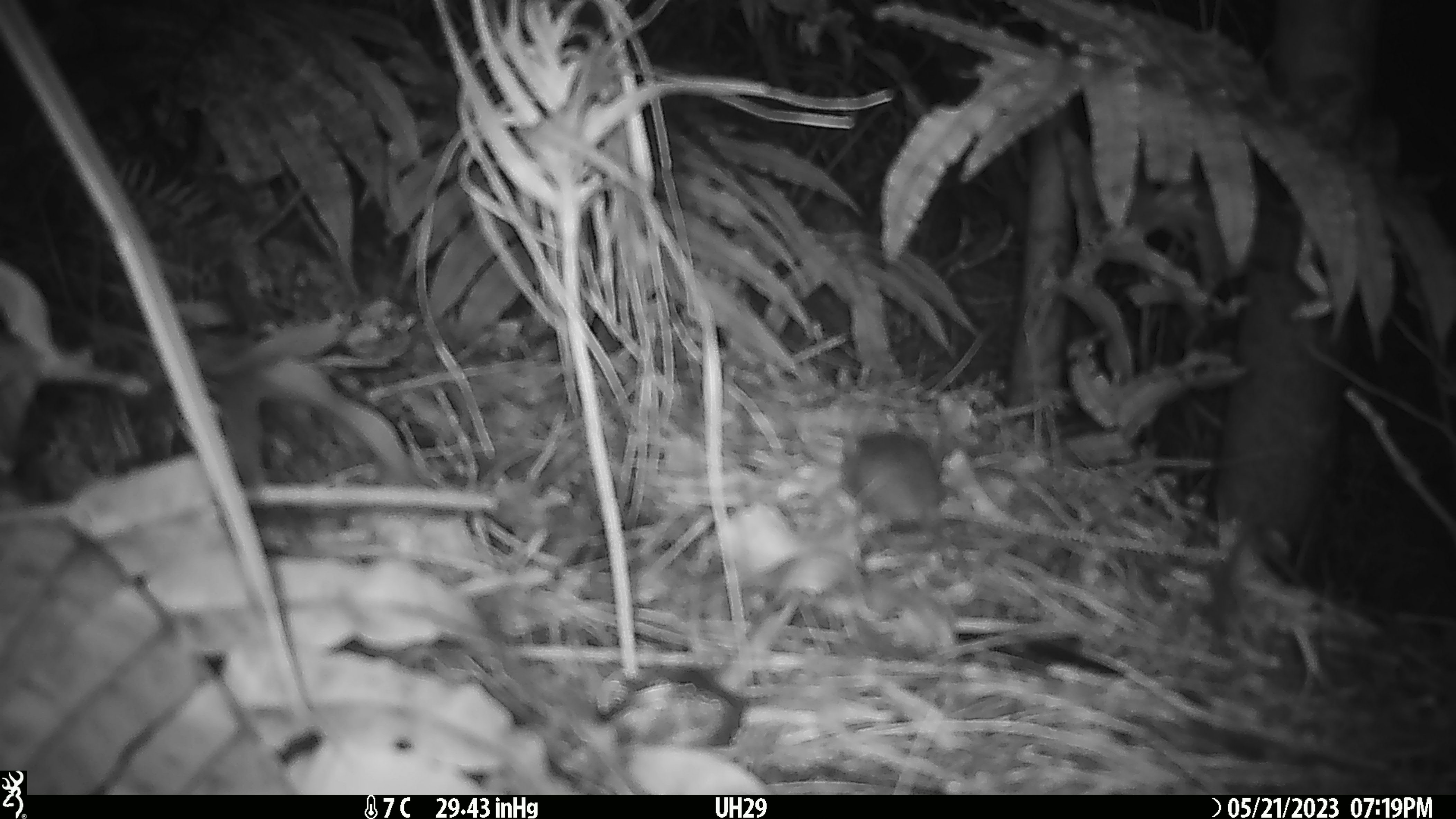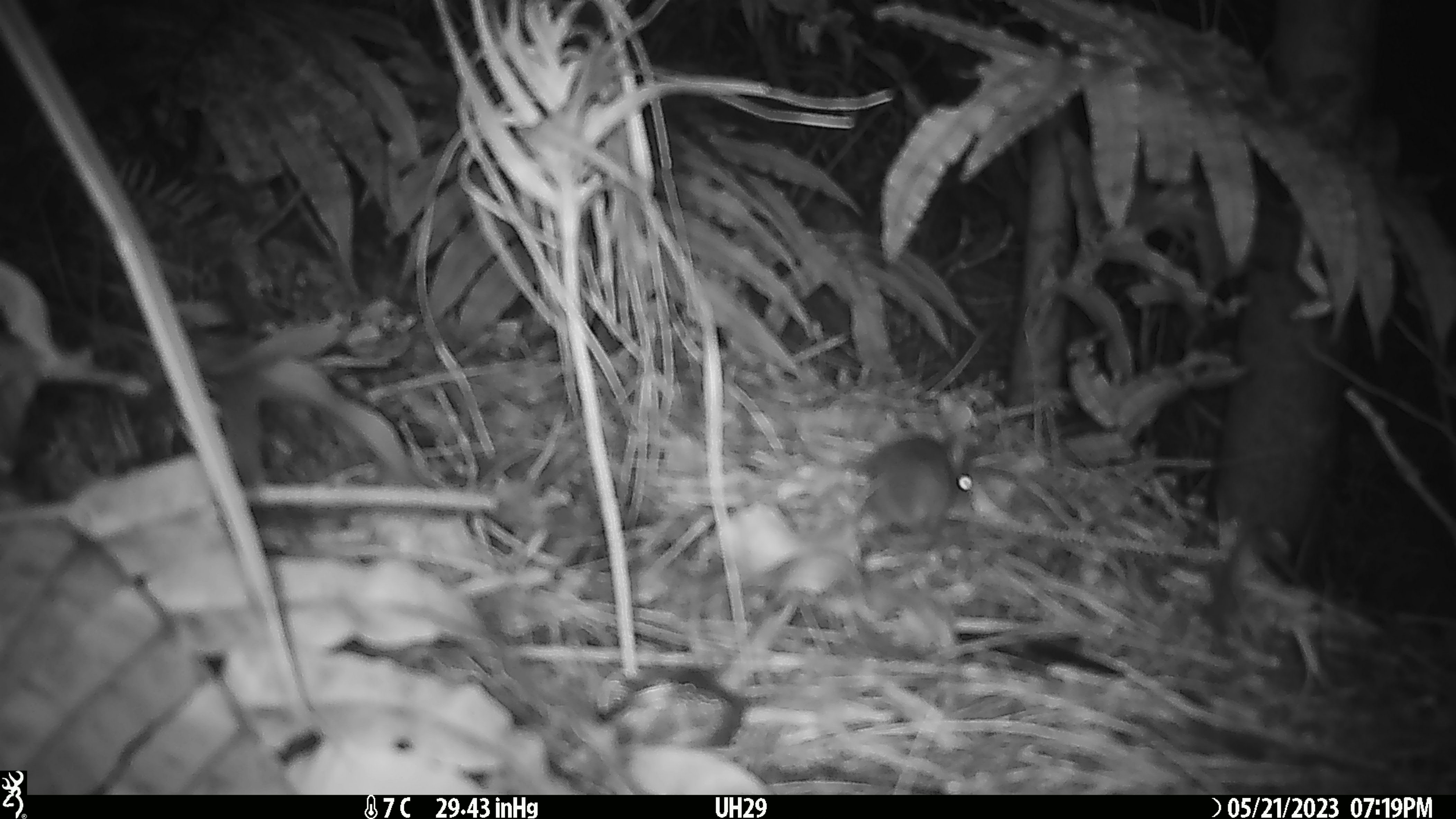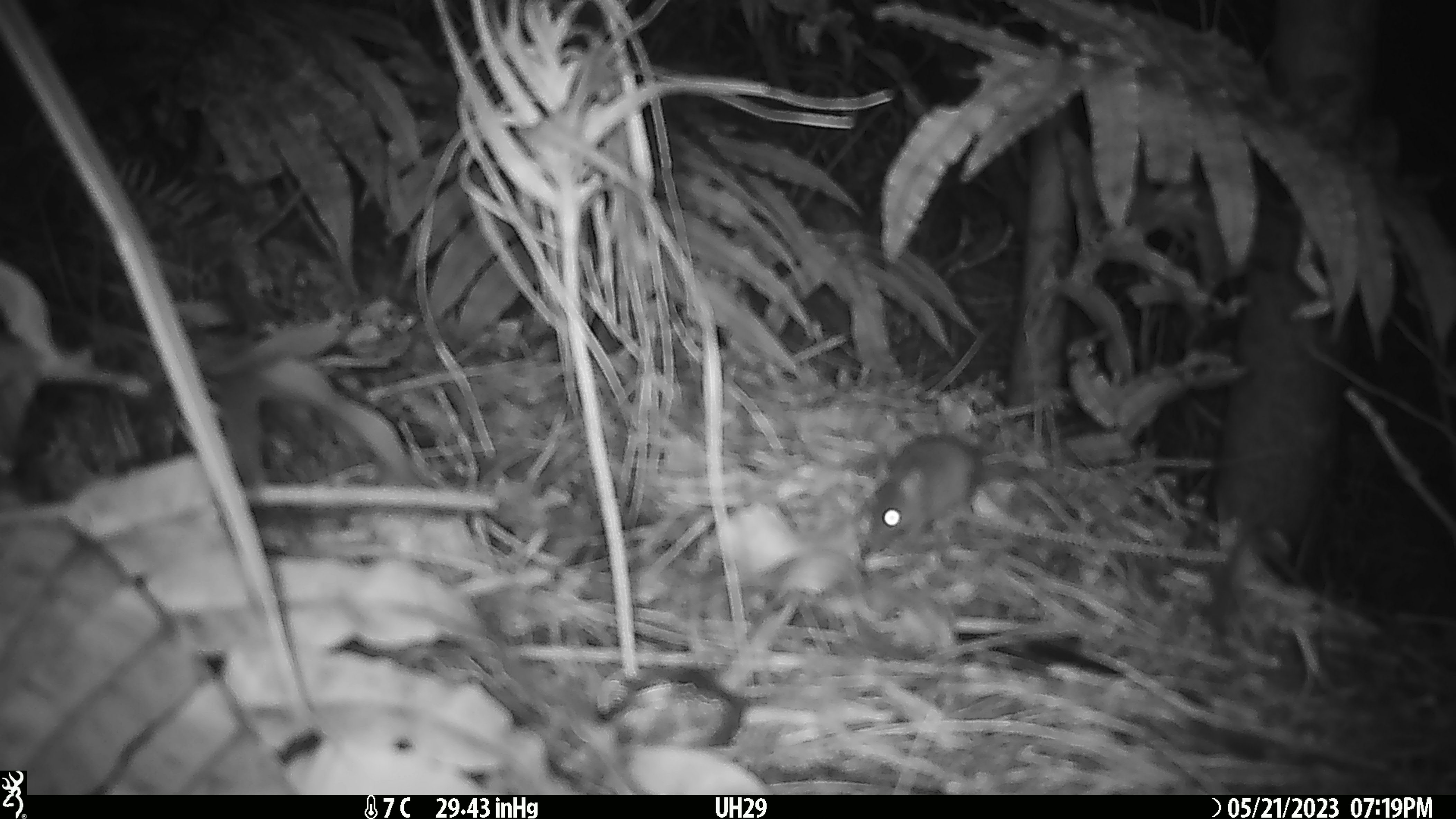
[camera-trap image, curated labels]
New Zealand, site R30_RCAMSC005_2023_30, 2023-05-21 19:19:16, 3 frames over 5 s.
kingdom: Animalia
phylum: Chordata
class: Mammalia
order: Rodentia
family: Muridae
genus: Mus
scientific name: Mus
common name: mouse